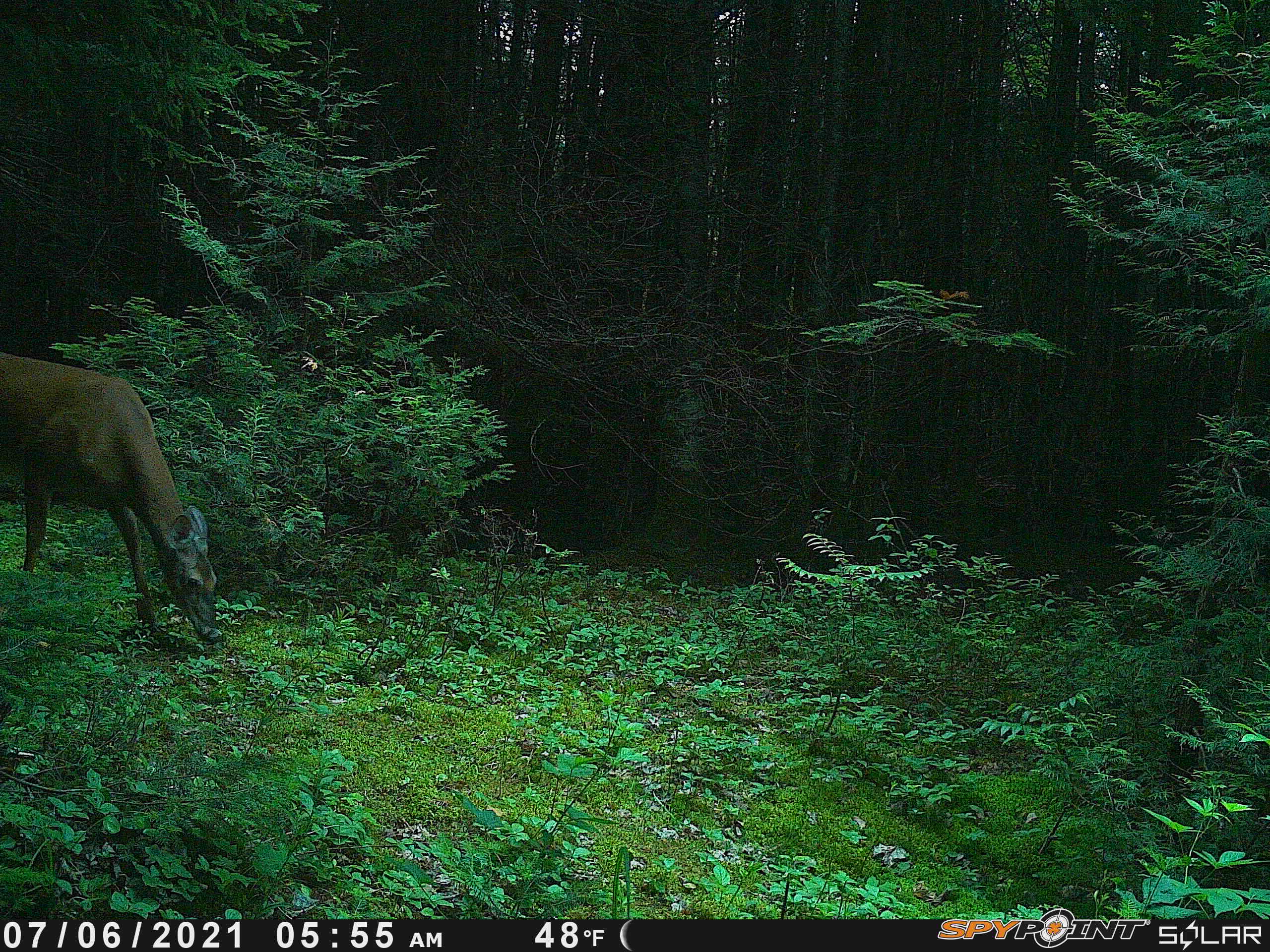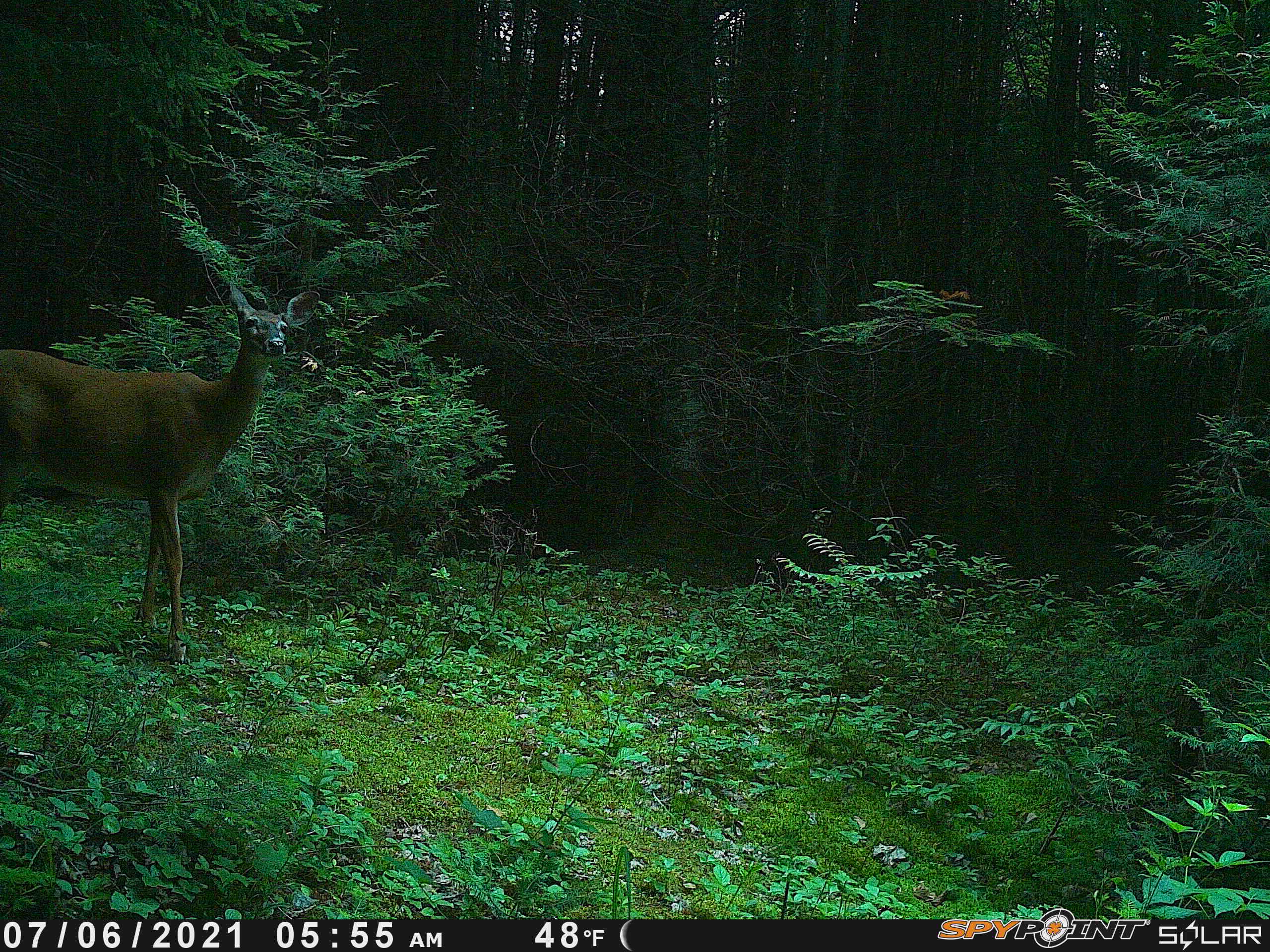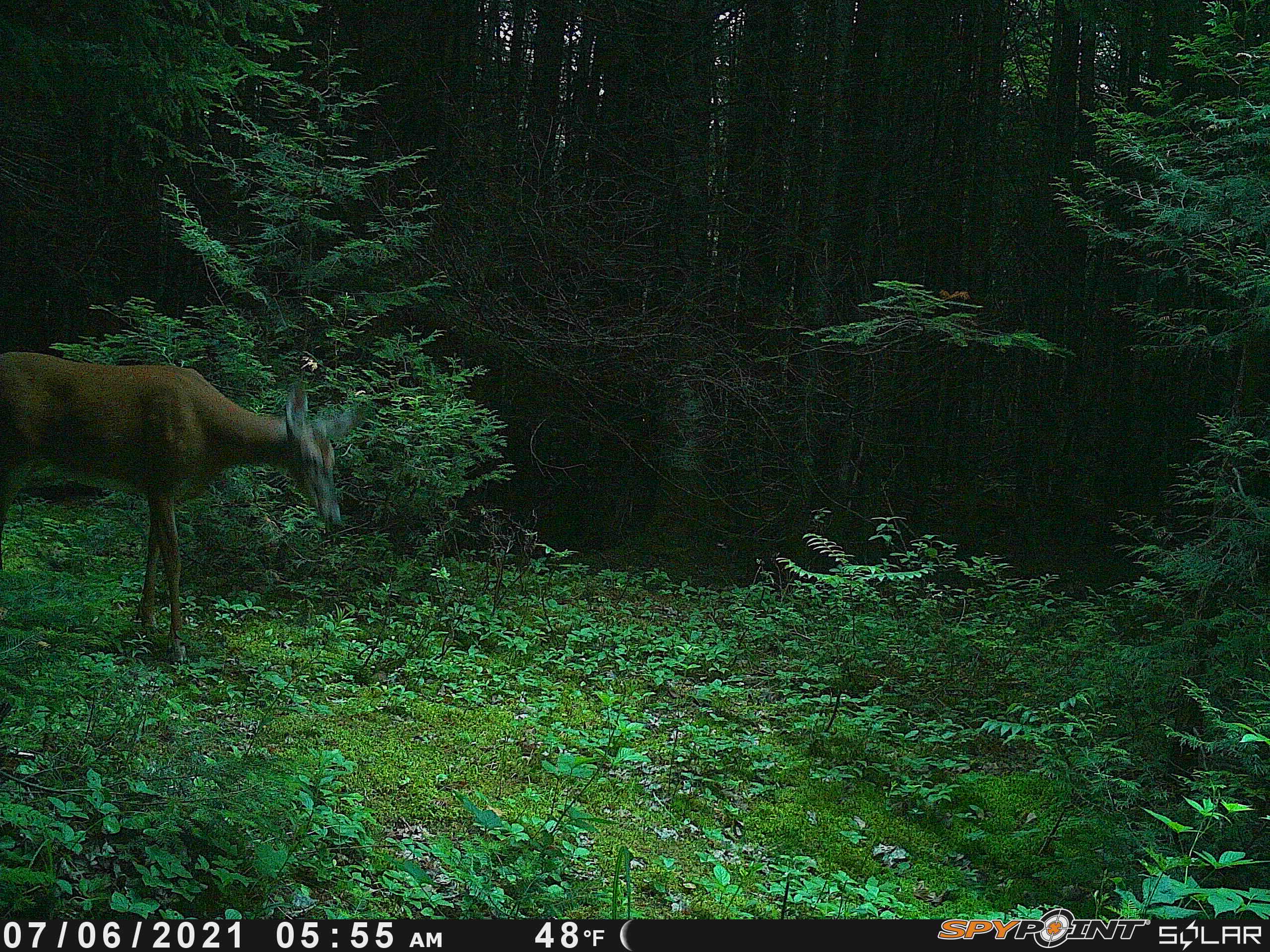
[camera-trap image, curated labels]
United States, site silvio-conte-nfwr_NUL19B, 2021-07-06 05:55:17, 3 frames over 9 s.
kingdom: Animalia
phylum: Chordata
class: Mammalia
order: Artiodactyla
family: Cervidae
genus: Odocoileus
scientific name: Odocoileus virginianus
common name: white-tailed deer